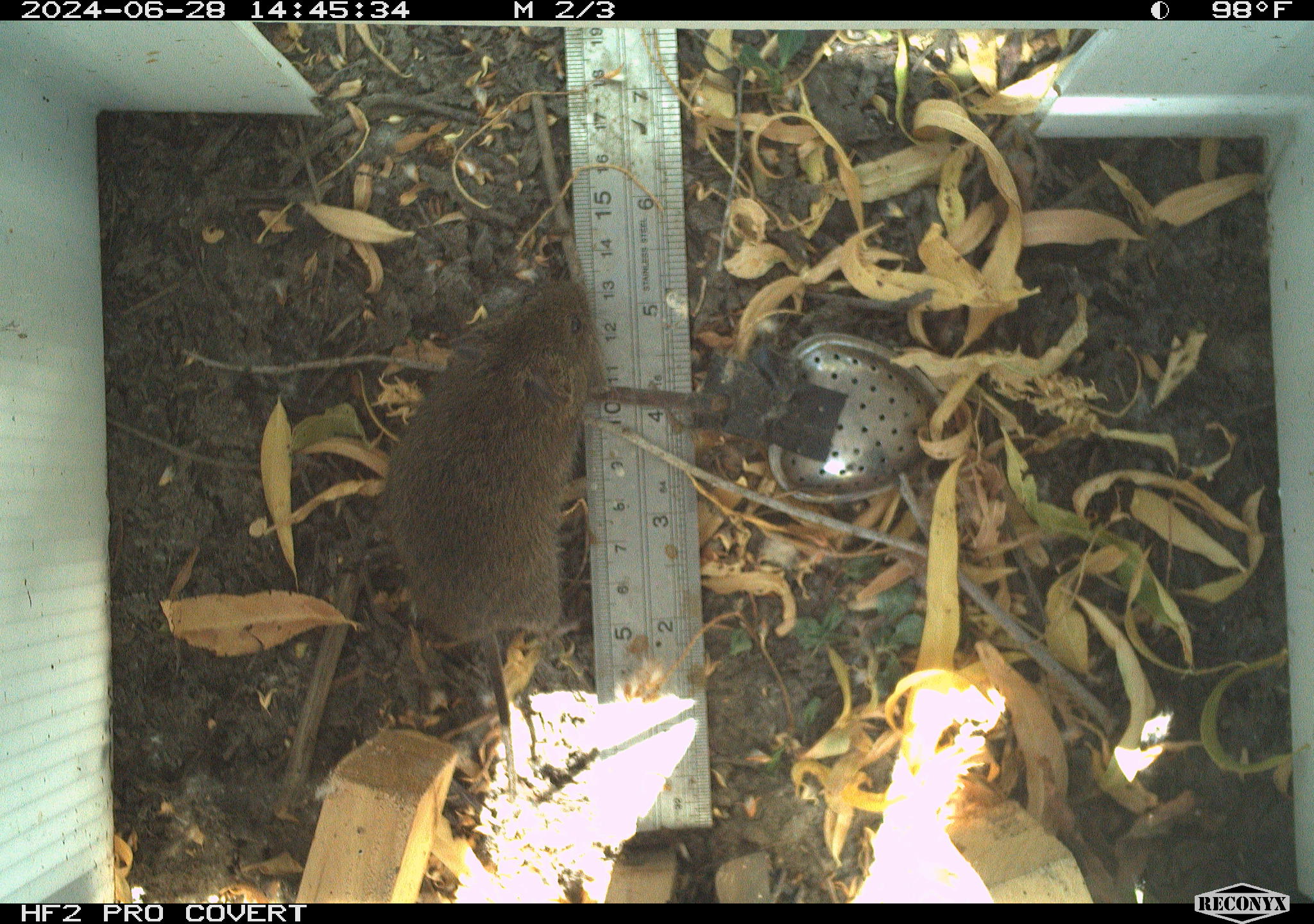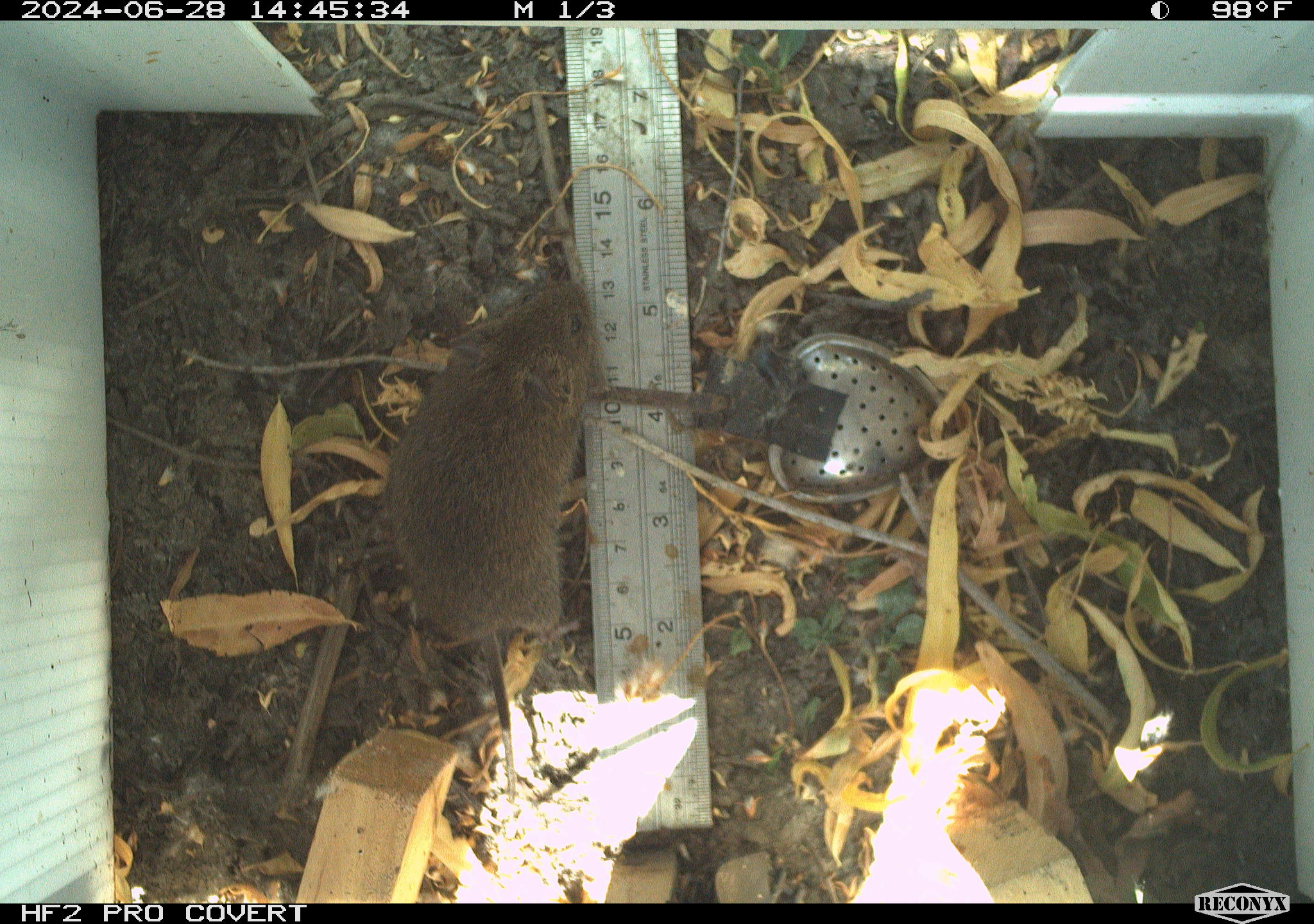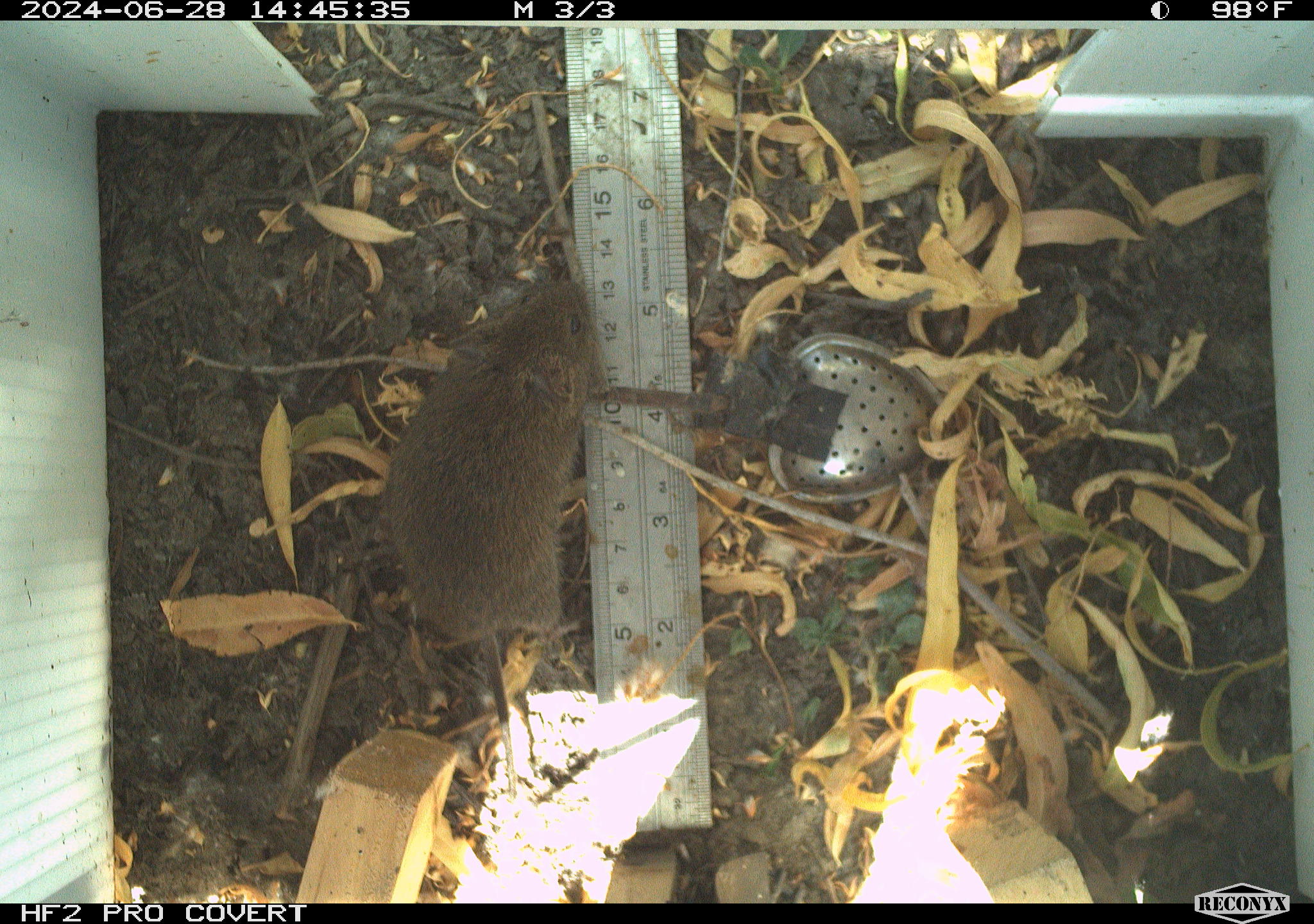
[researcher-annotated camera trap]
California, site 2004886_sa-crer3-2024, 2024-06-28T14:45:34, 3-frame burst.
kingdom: Animalia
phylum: Chordata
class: Mammalia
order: Rodentia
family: Cricetidae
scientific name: Arvicolinae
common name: voles, lemmings, and muskrats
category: arvicolinae subfamily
Arvicolinae subfamily (voles, lemmings, and muskrats) (Arvicolinae).